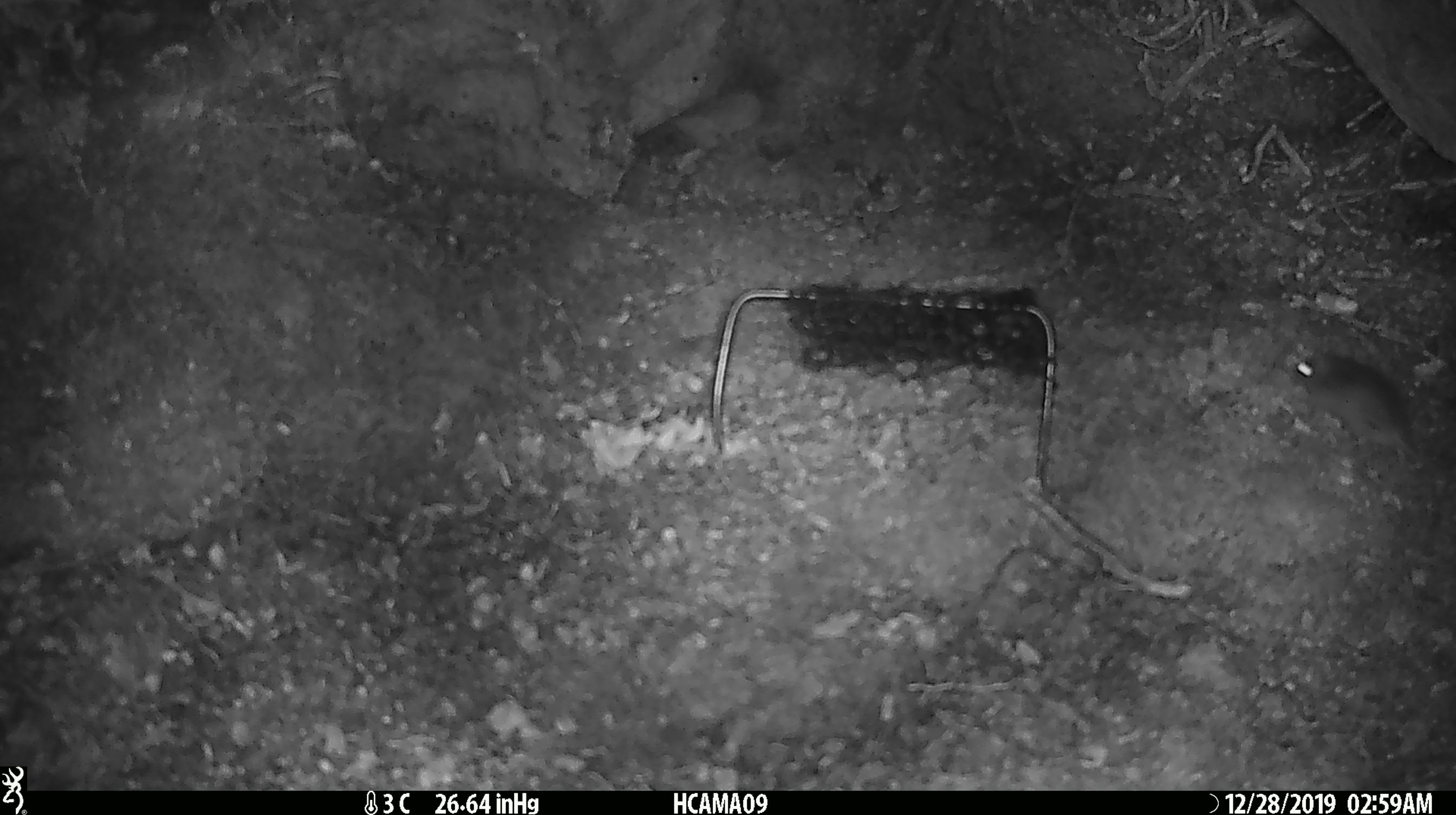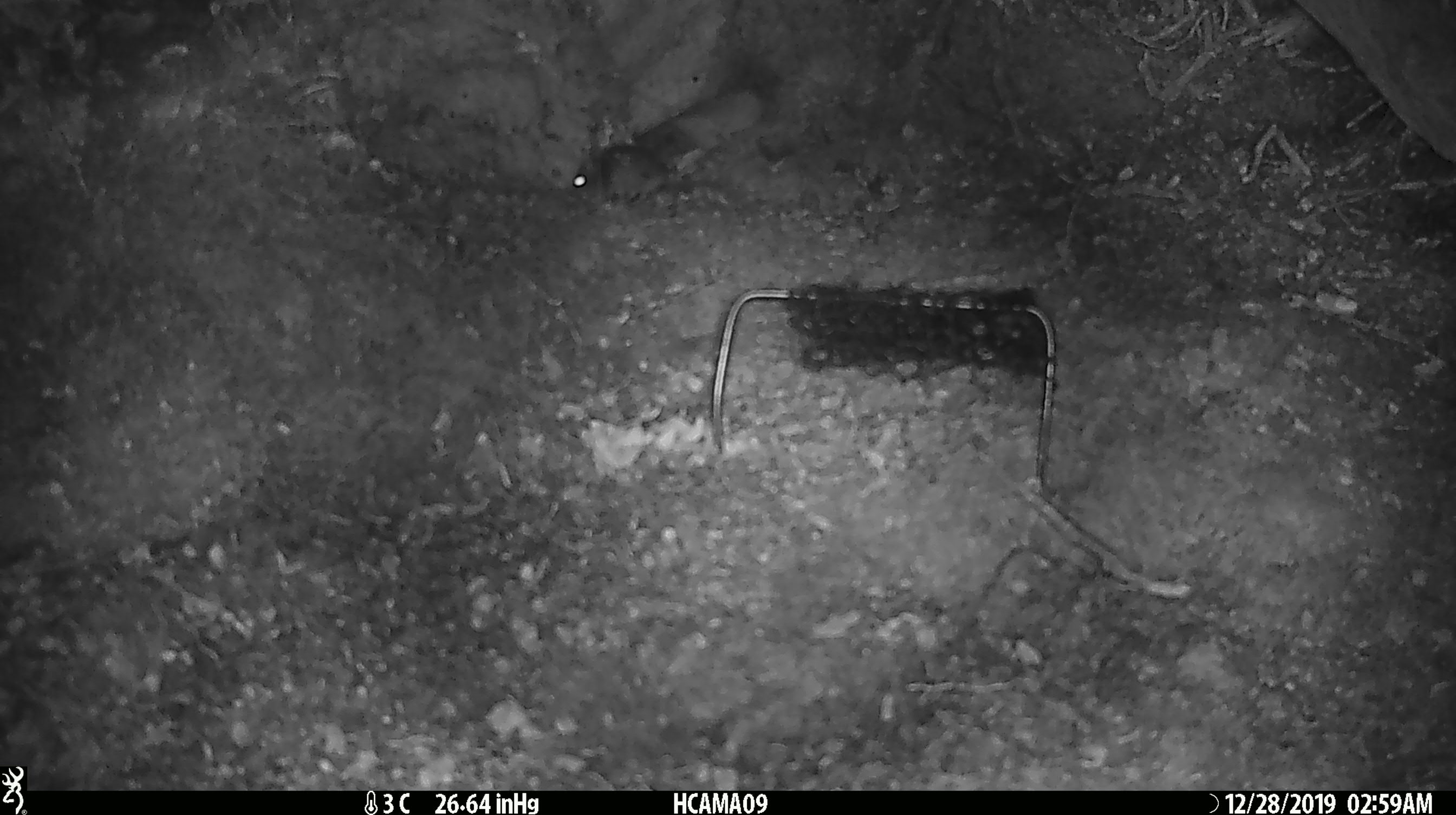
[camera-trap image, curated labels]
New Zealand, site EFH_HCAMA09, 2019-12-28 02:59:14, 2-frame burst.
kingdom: Animalia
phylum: Chordata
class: Mammalia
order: Rodentia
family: Muridae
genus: Mus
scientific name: Mus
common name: mouse